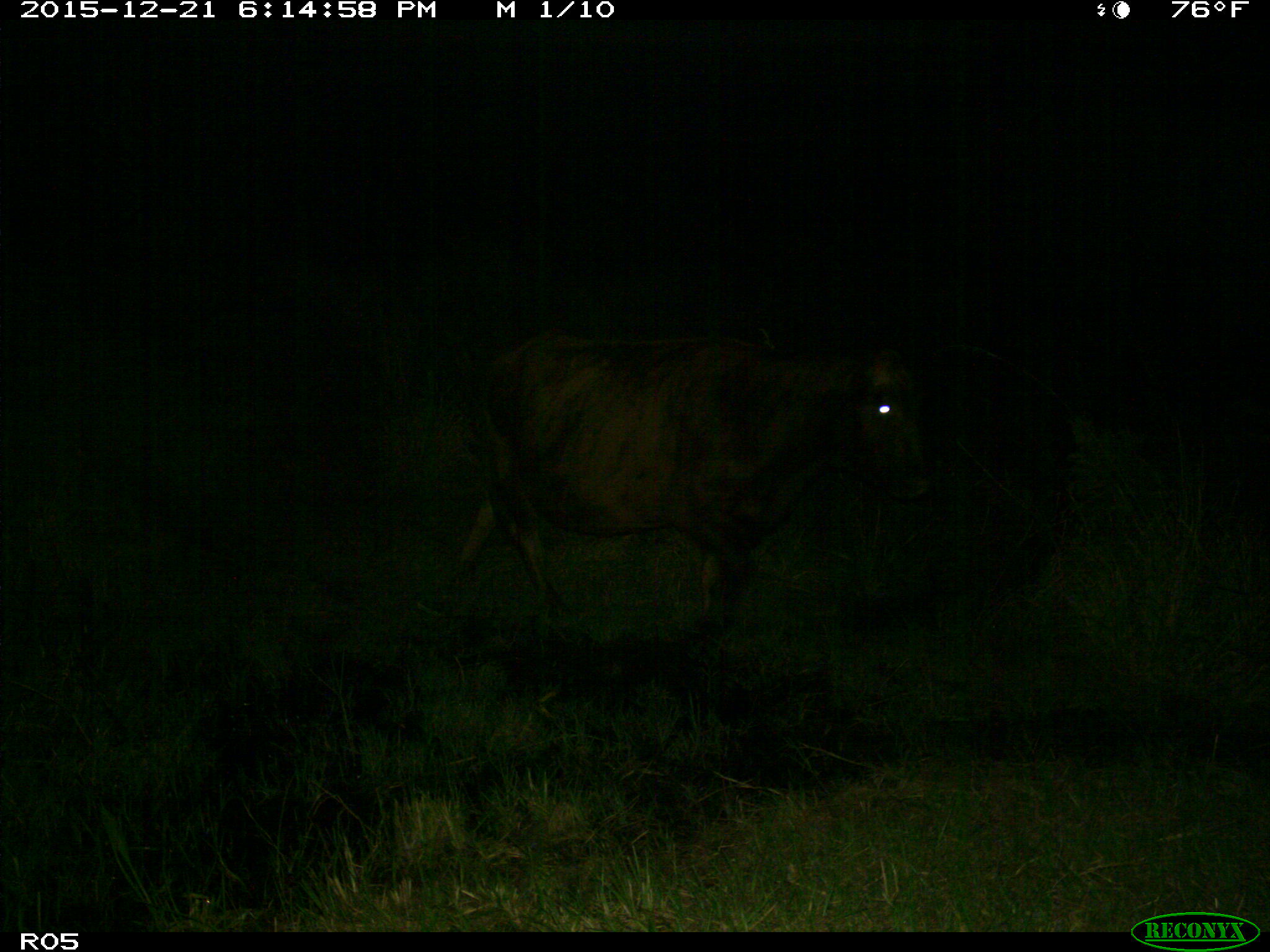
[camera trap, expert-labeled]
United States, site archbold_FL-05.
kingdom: Animalia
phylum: Chordata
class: Mammalia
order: Artiodactyla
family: Bovidae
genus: Bos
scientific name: Bos taurus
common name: domestic cow